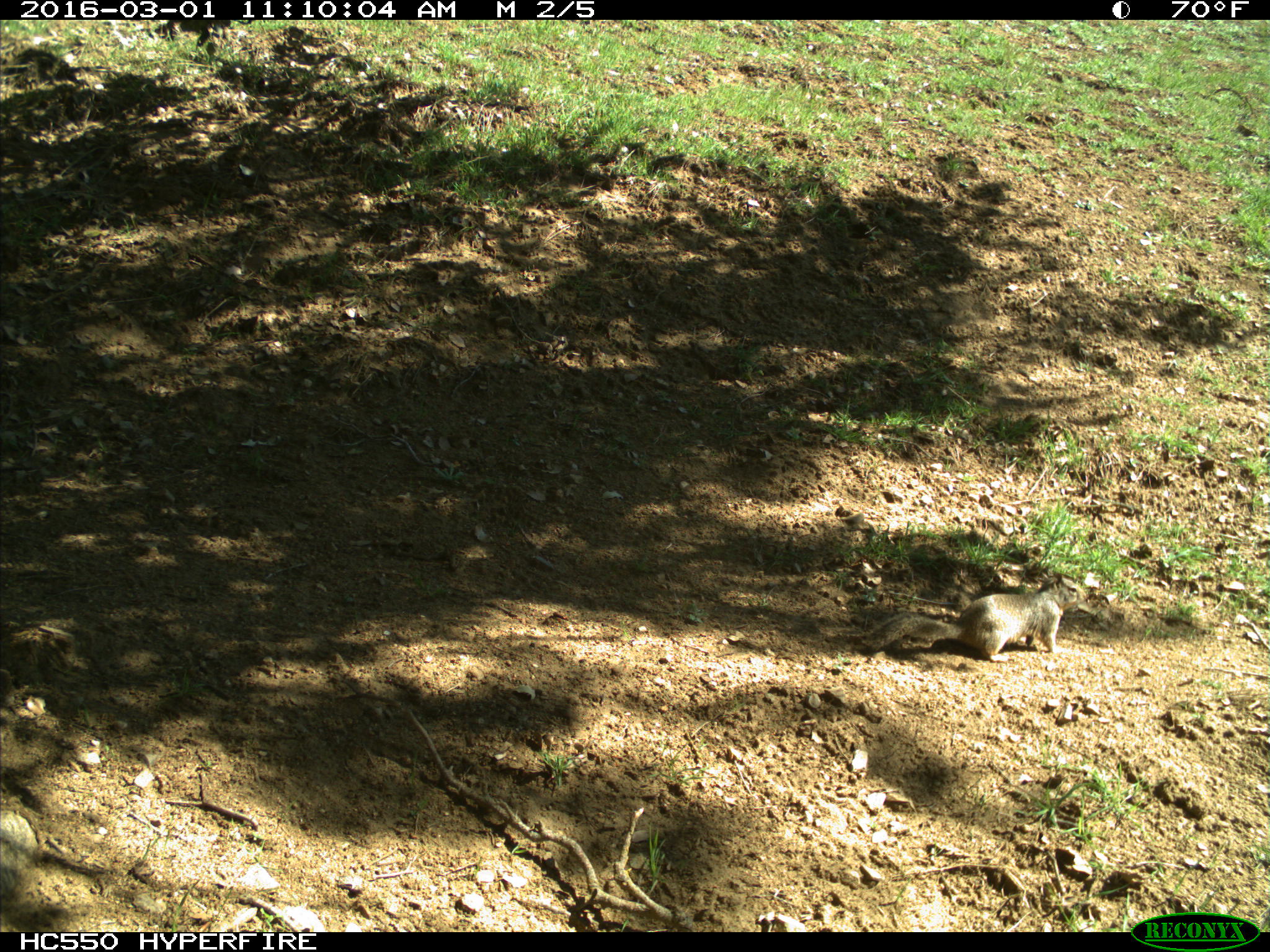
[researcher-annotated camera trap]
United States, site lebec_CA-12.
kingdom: Animalia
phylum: Chordata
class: Mammalia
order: Rodentia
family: Sciuridae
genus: Otospermophilus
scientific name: Otospermophilus beecheyi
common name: california ground squirrel